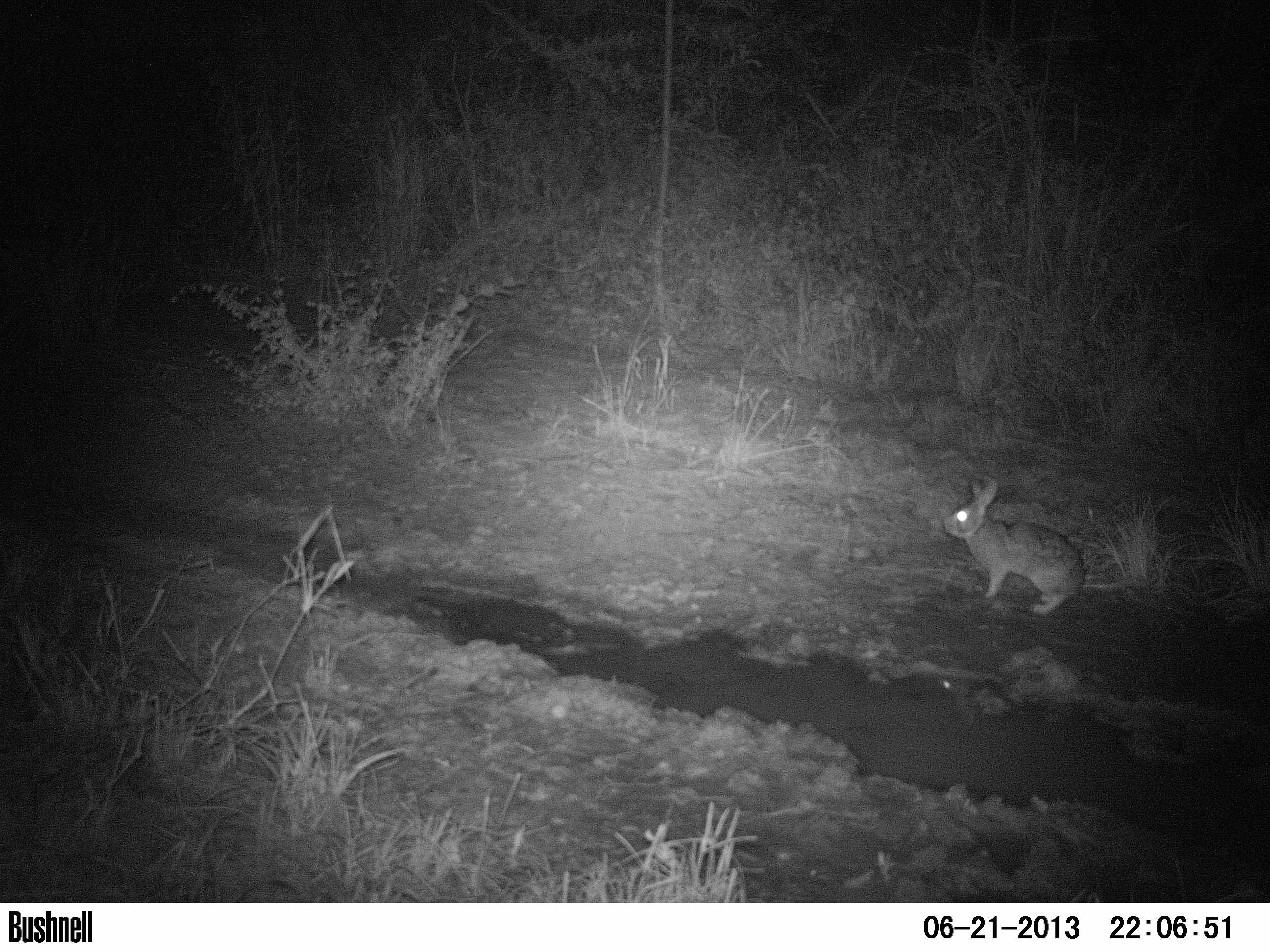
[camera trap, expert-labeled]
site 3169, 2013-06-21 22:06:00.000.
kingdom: Animalia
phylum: Chordata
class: Mammalia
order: Lagomorpha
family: Leporidae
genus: Sylvilagus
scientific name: Sylvilagus brasiliensis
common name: tapeti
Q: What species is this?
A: Sylvilagus brasiliensis (tapeti).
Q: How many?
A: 1.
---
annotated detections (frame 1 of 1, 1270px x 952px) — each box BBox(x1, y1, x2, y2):
sylvilagus brasiliensis: BBox(943, 478, 1085, 615)